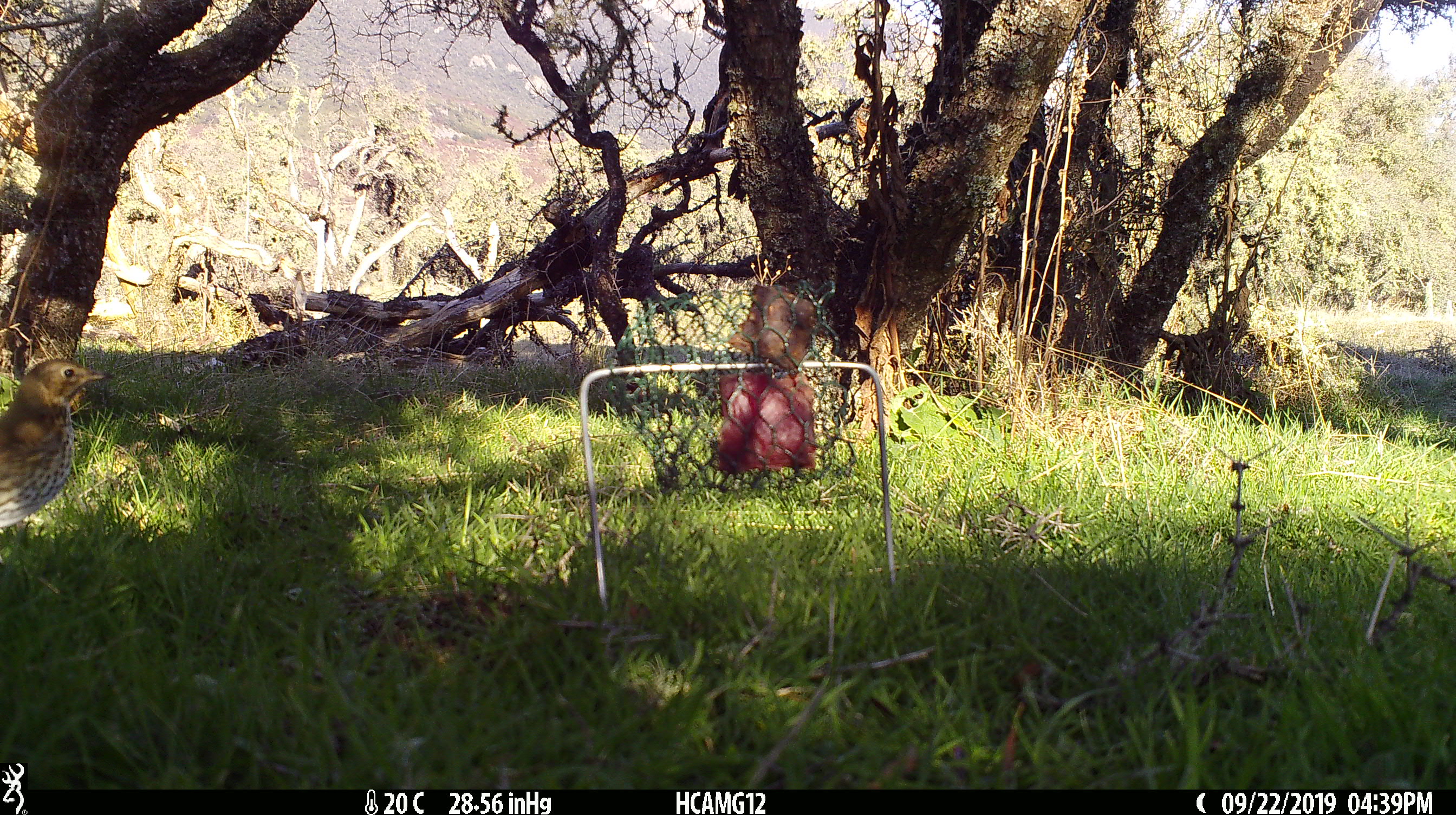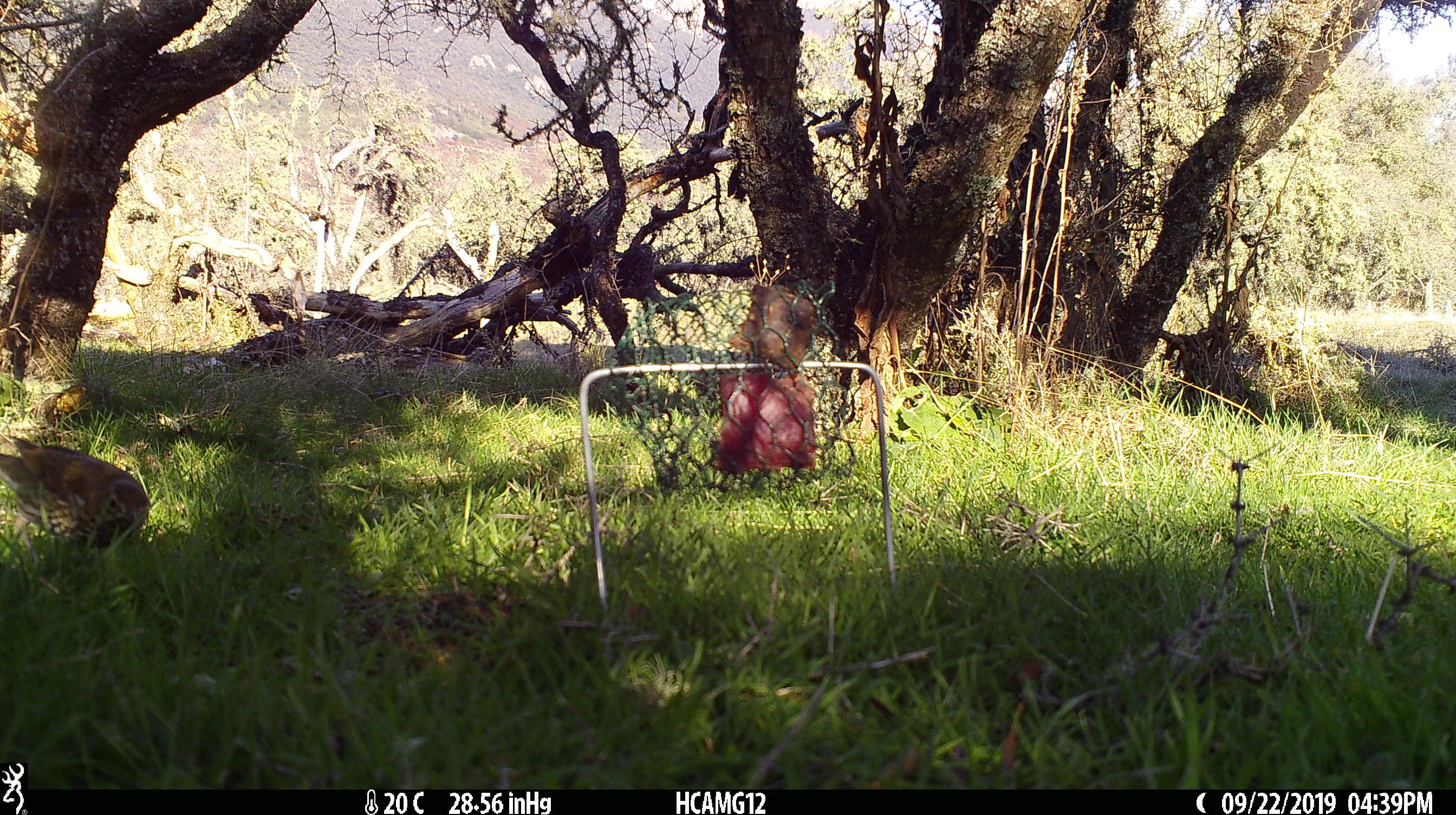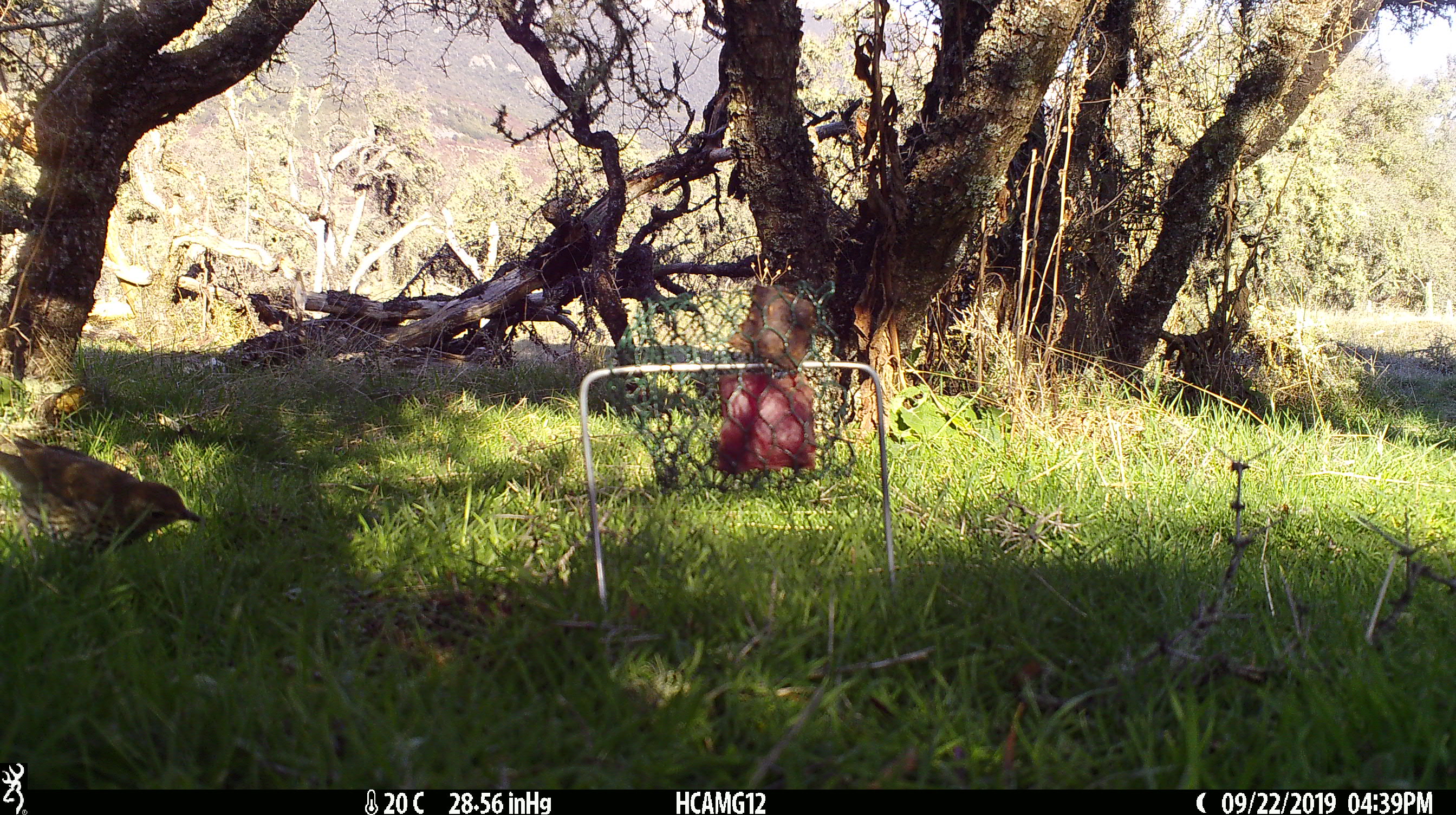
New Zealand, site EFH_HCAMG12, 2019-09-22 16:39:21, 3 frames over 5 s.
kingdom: Animalia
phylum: Chordata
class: Aves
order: Passeriformes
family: Turdidae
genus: Turdus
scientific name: Turdus philomelos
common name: song thrush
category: thrush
Thrush (song thrush) (Turdus philomelos).